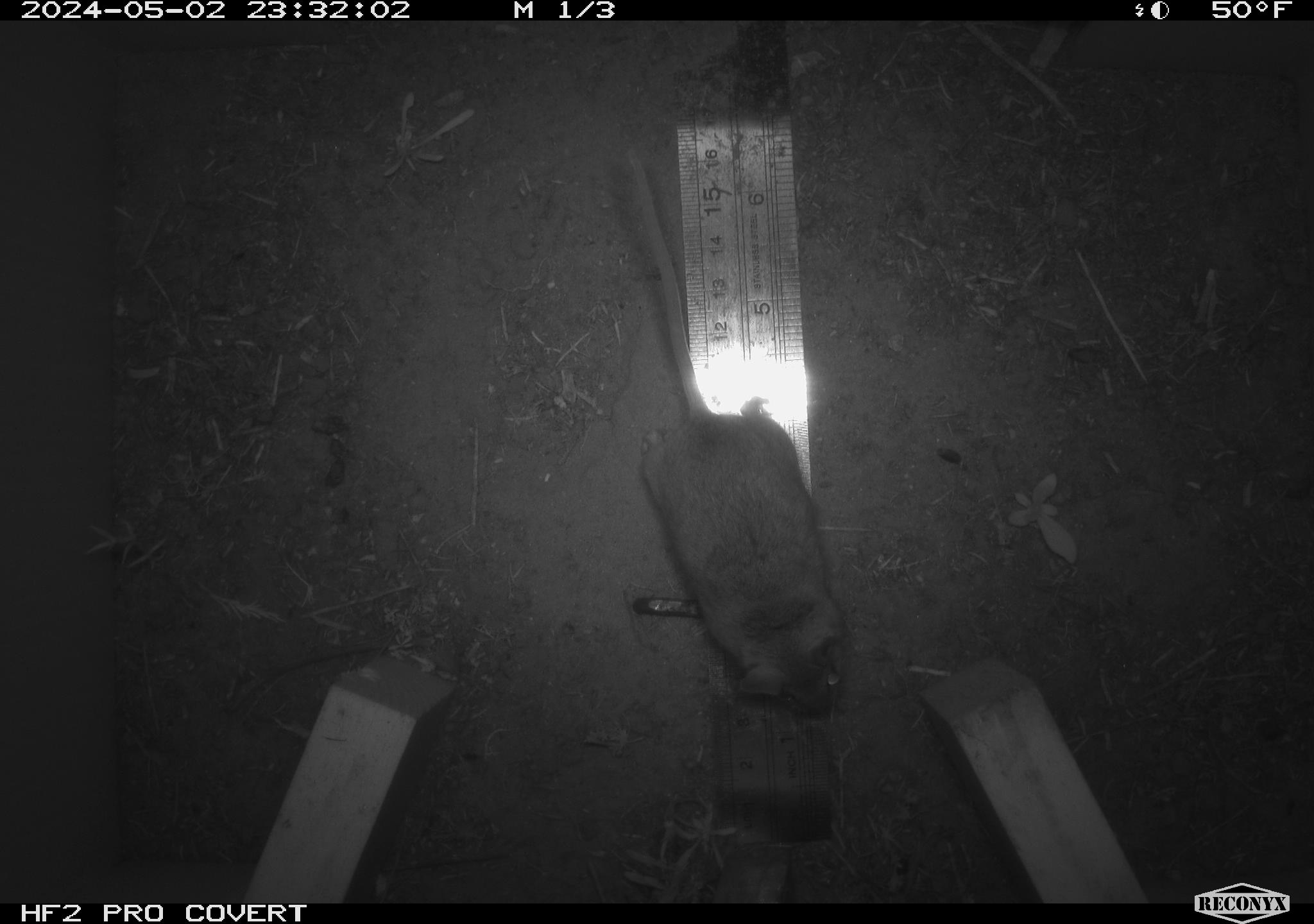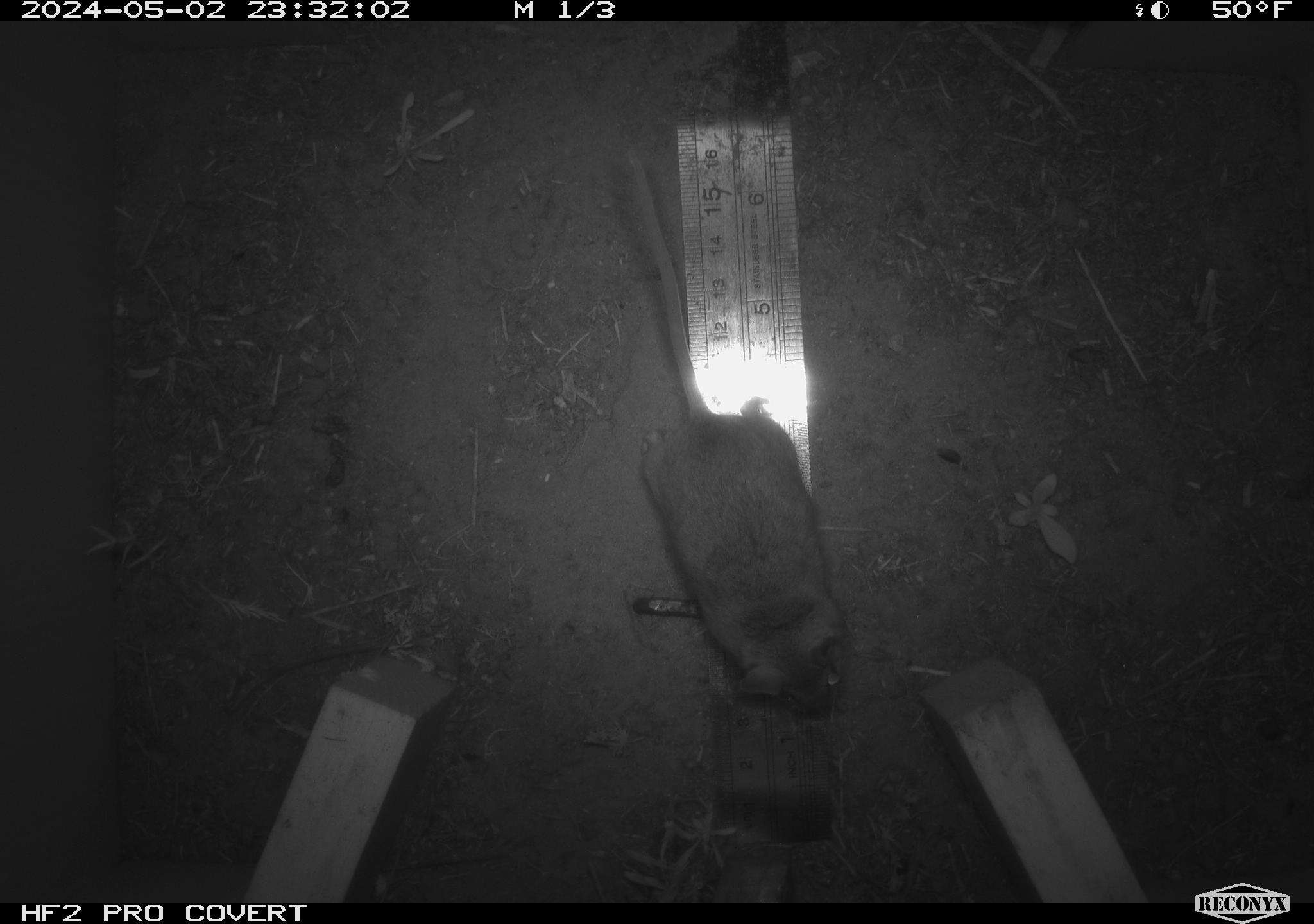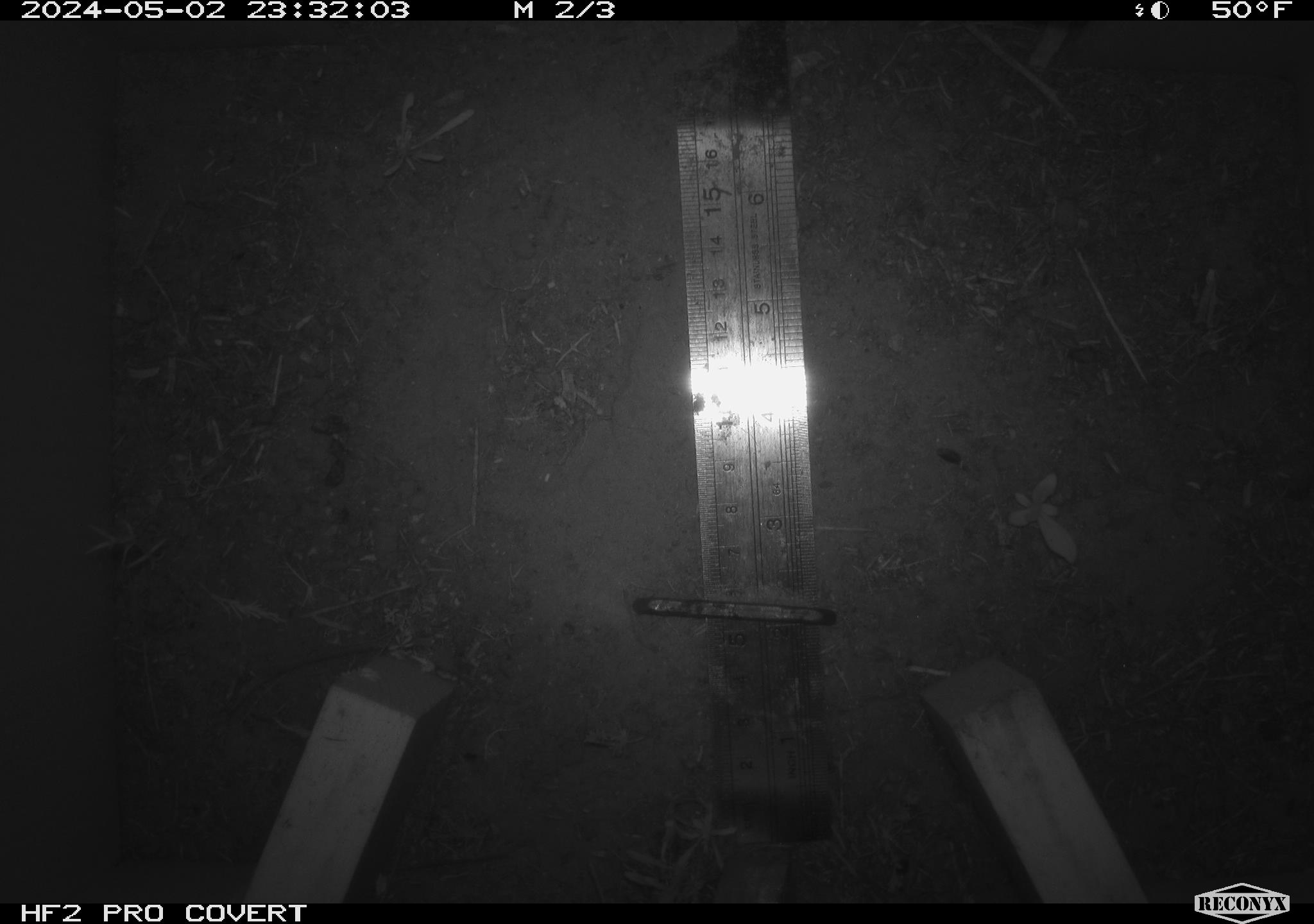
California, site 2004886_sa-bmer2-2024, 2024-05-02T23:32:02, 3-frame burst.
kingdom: Animalia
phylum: Chordata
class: Mammalia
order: Rodentia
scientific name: Rodentia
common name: mouse species